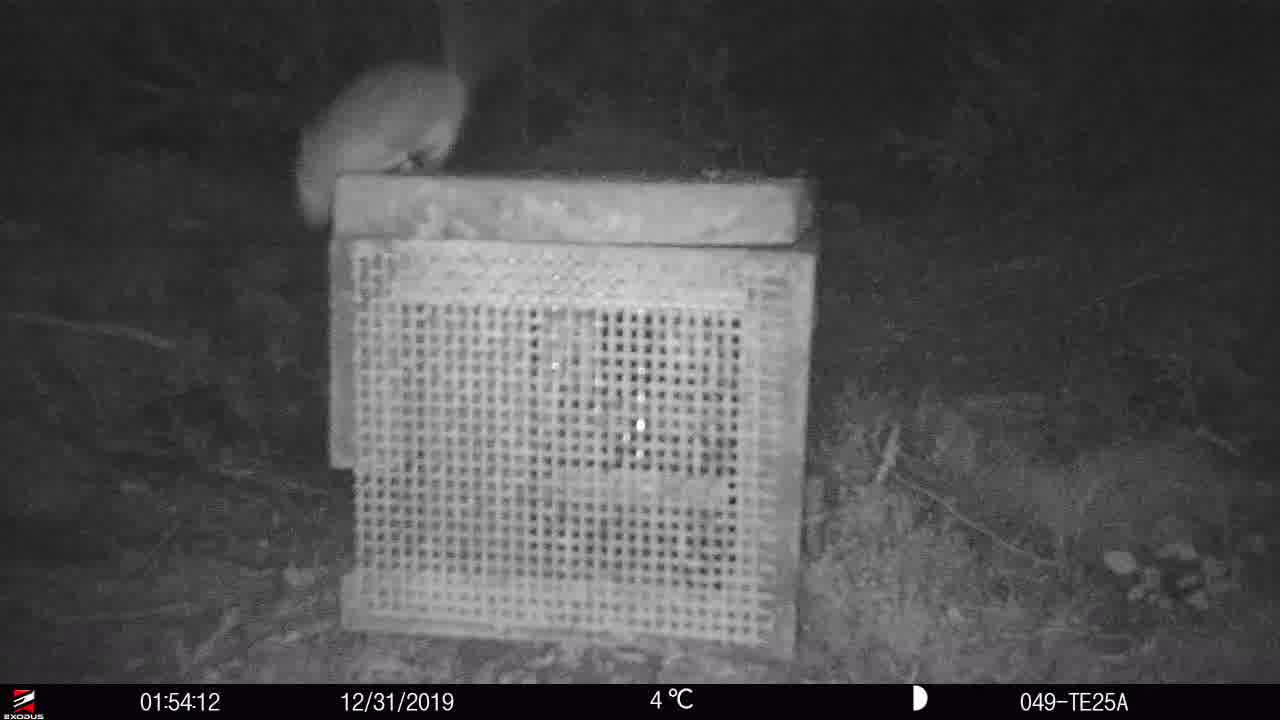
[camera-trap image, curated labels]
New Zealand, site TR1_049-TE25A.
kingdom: Animalia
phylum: Chordata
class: Mammalia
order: Rodentia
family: Muridae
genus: Mus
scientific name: Mus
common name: mouse